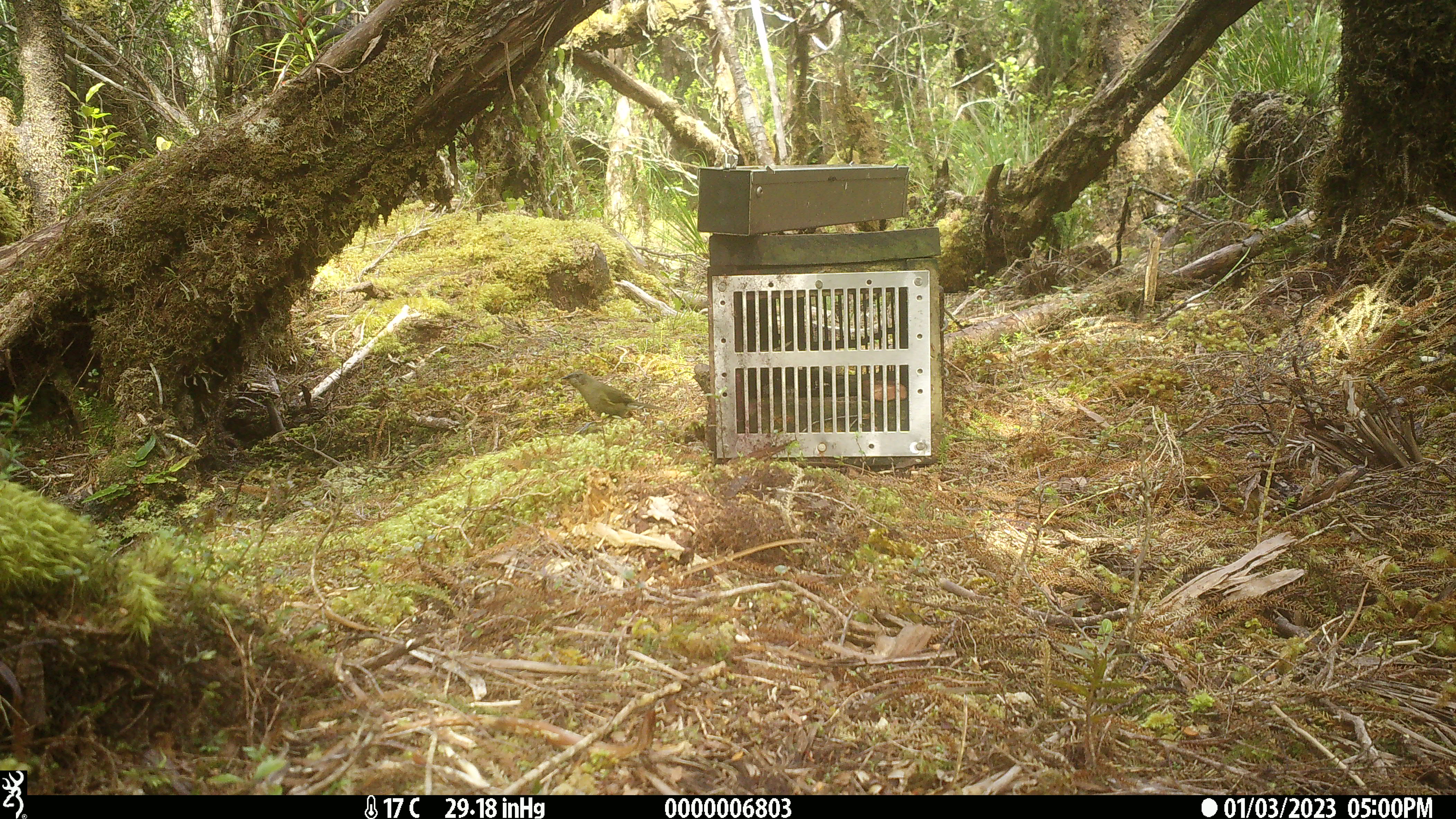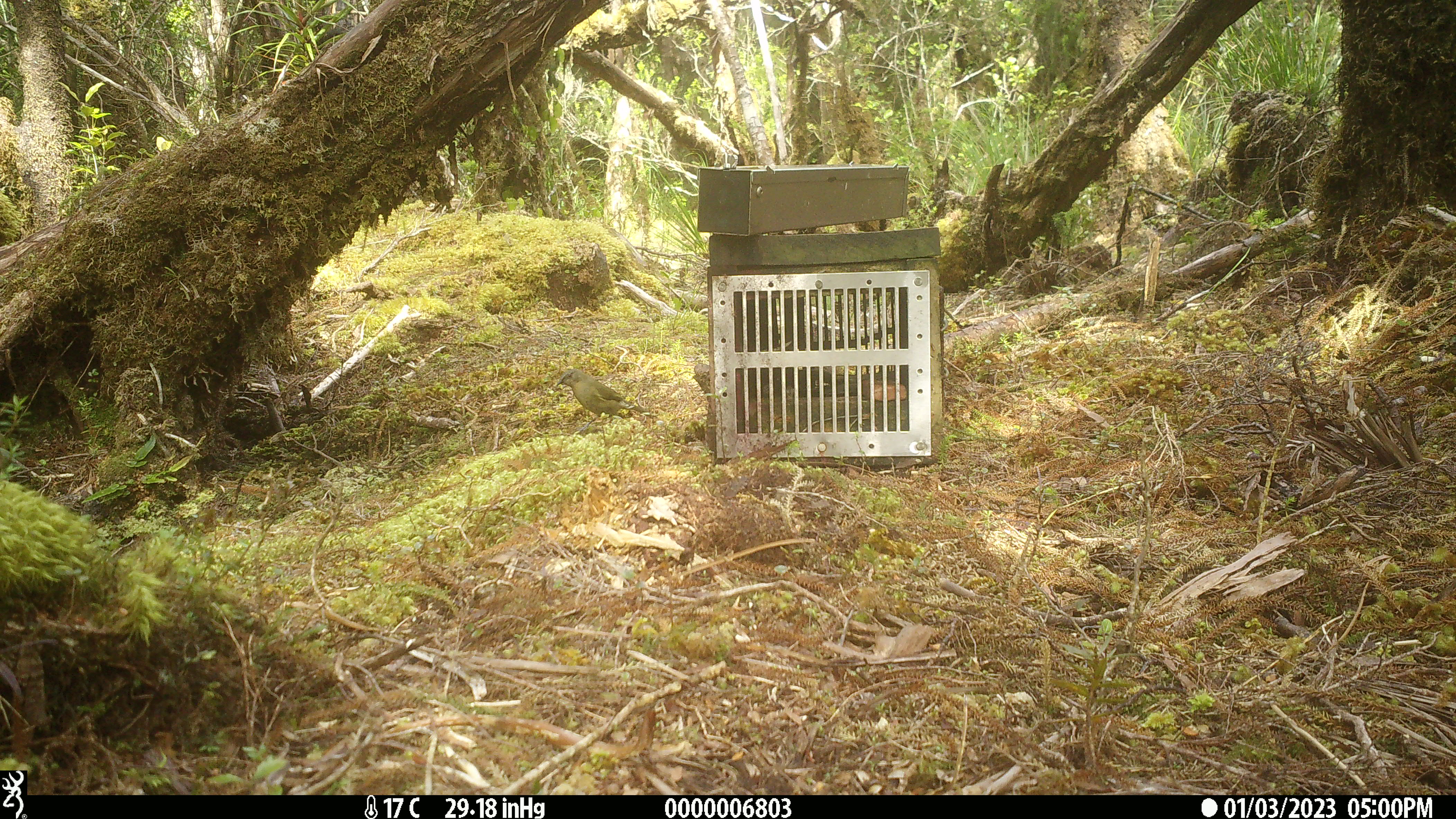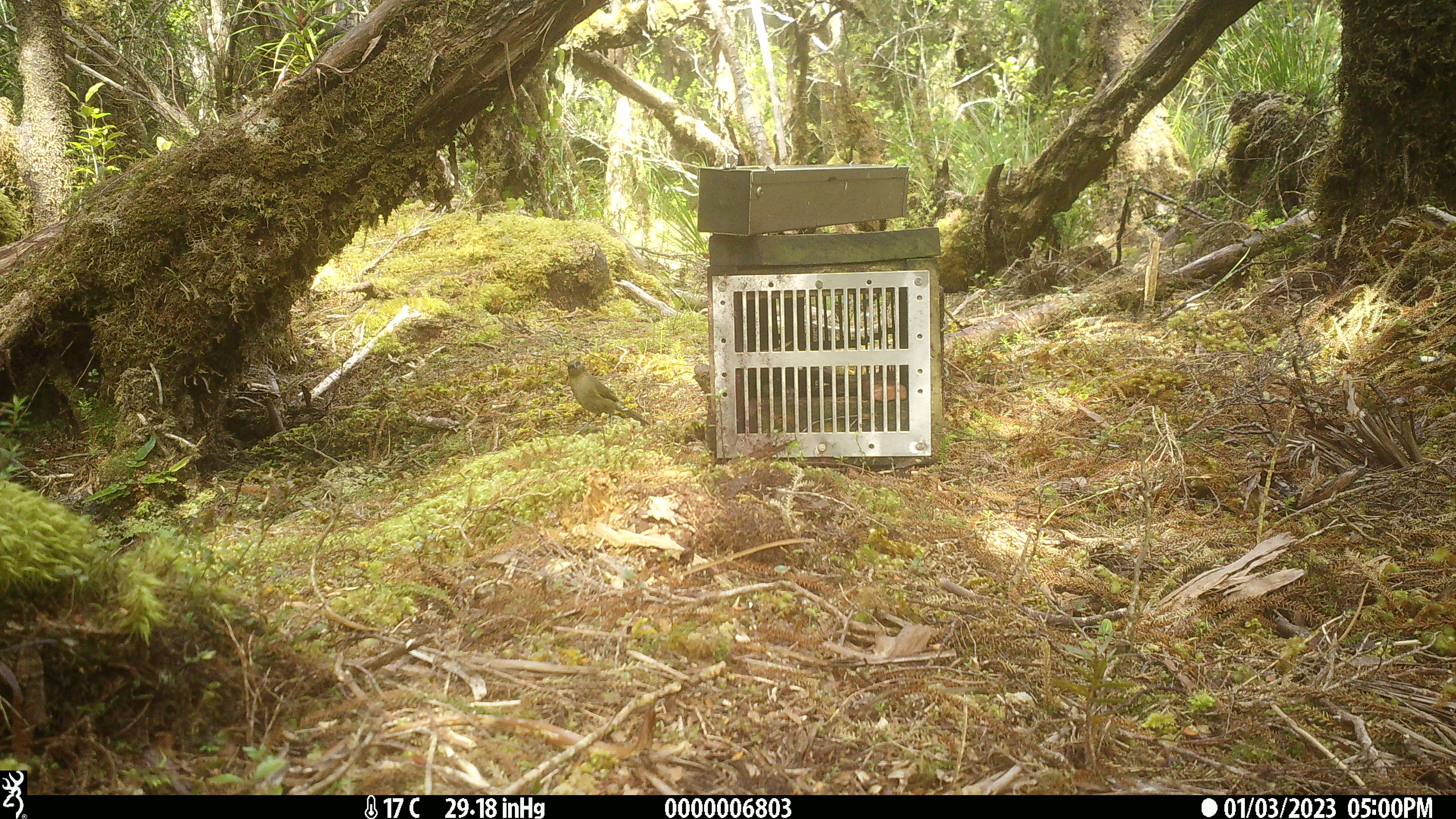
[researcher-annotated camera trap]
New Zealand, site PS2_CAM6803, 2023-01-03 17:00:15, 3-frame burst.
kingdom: Animalia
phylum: Chordata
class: Aves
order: Passeriformes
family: Meliphagidae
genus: Anthornis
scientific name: Anthornis melanura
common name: new zealand bellbird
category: bellbird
Bellbird (new zealand bellbird) (Anthornis melanura).